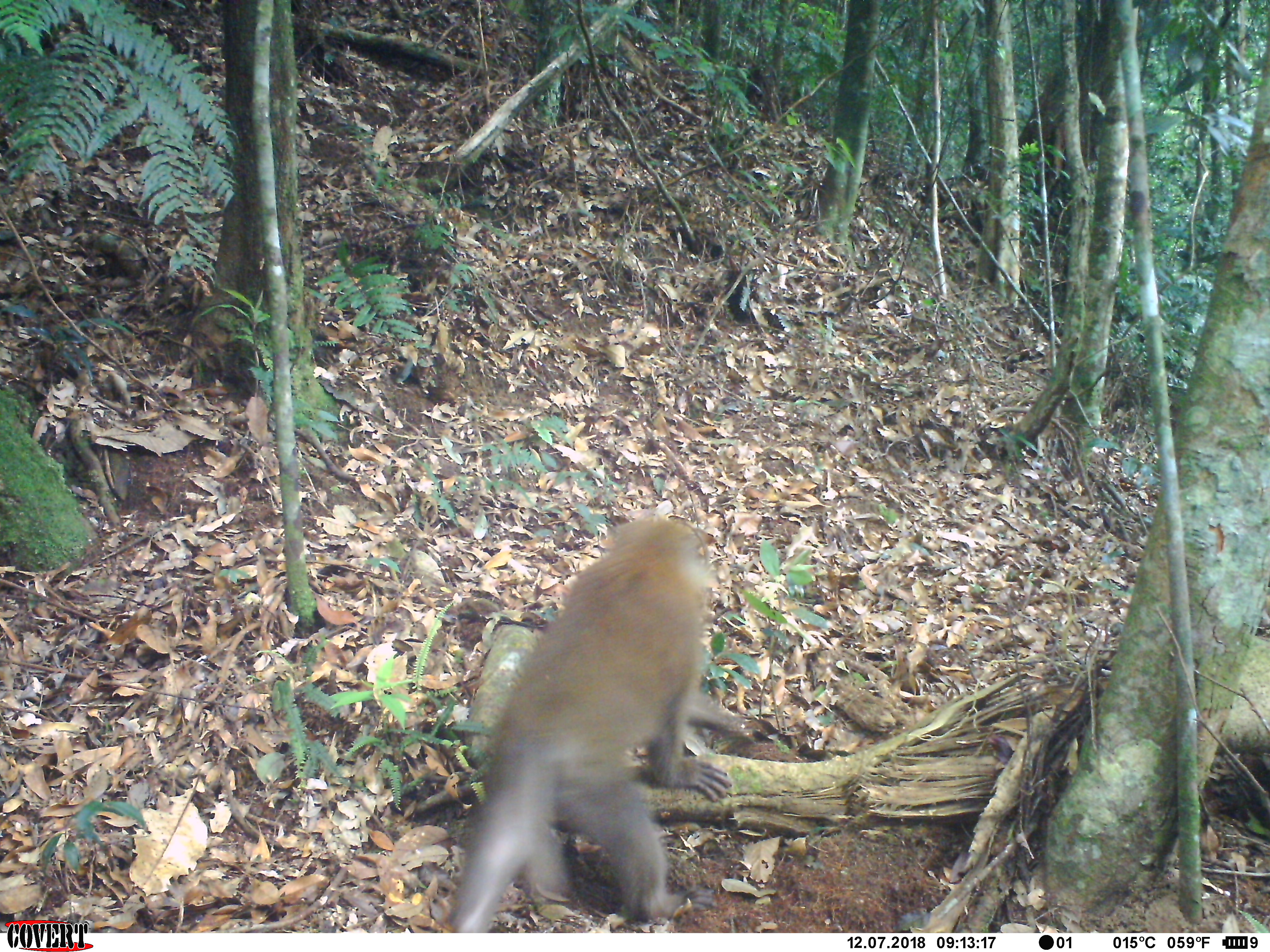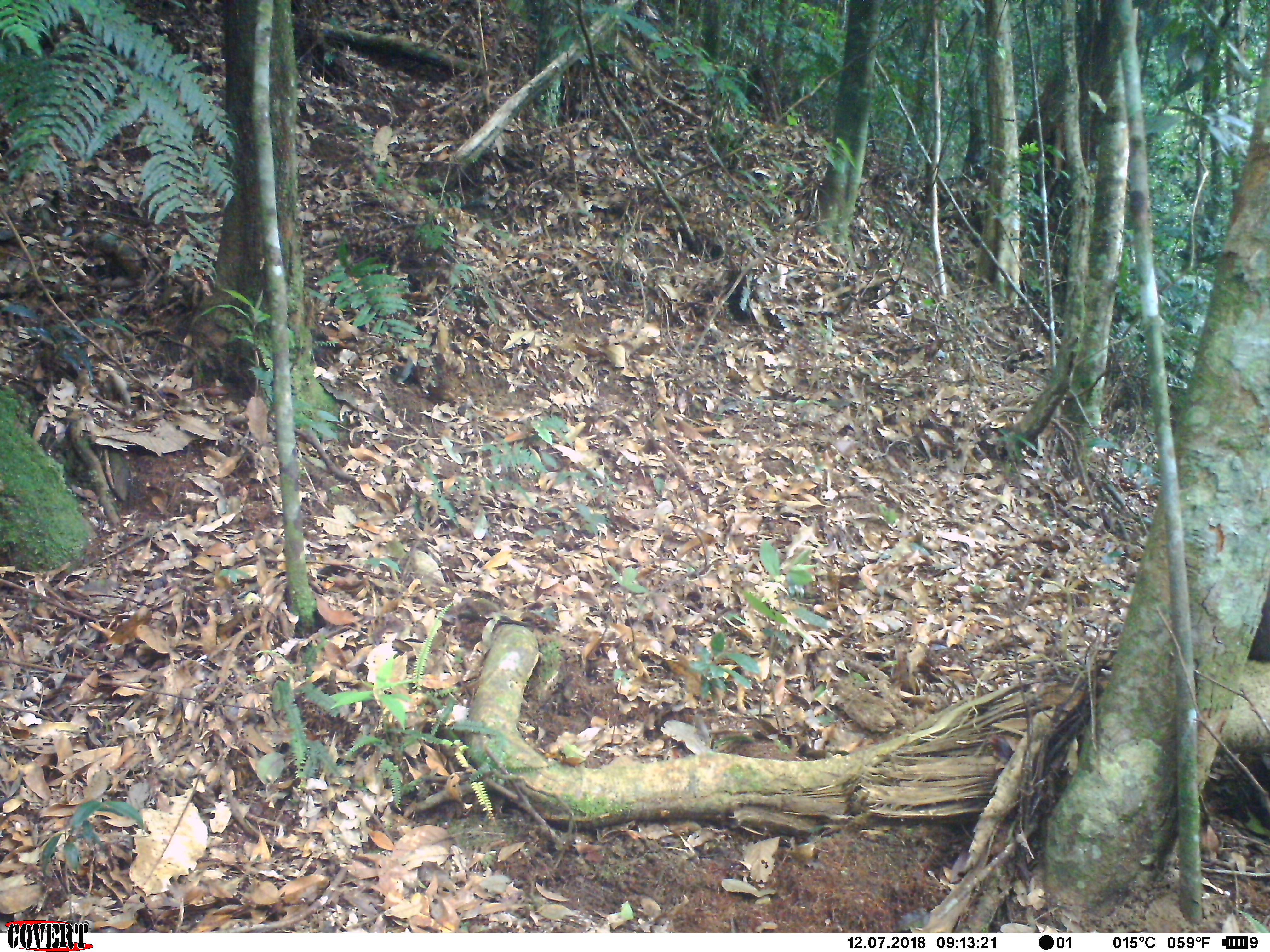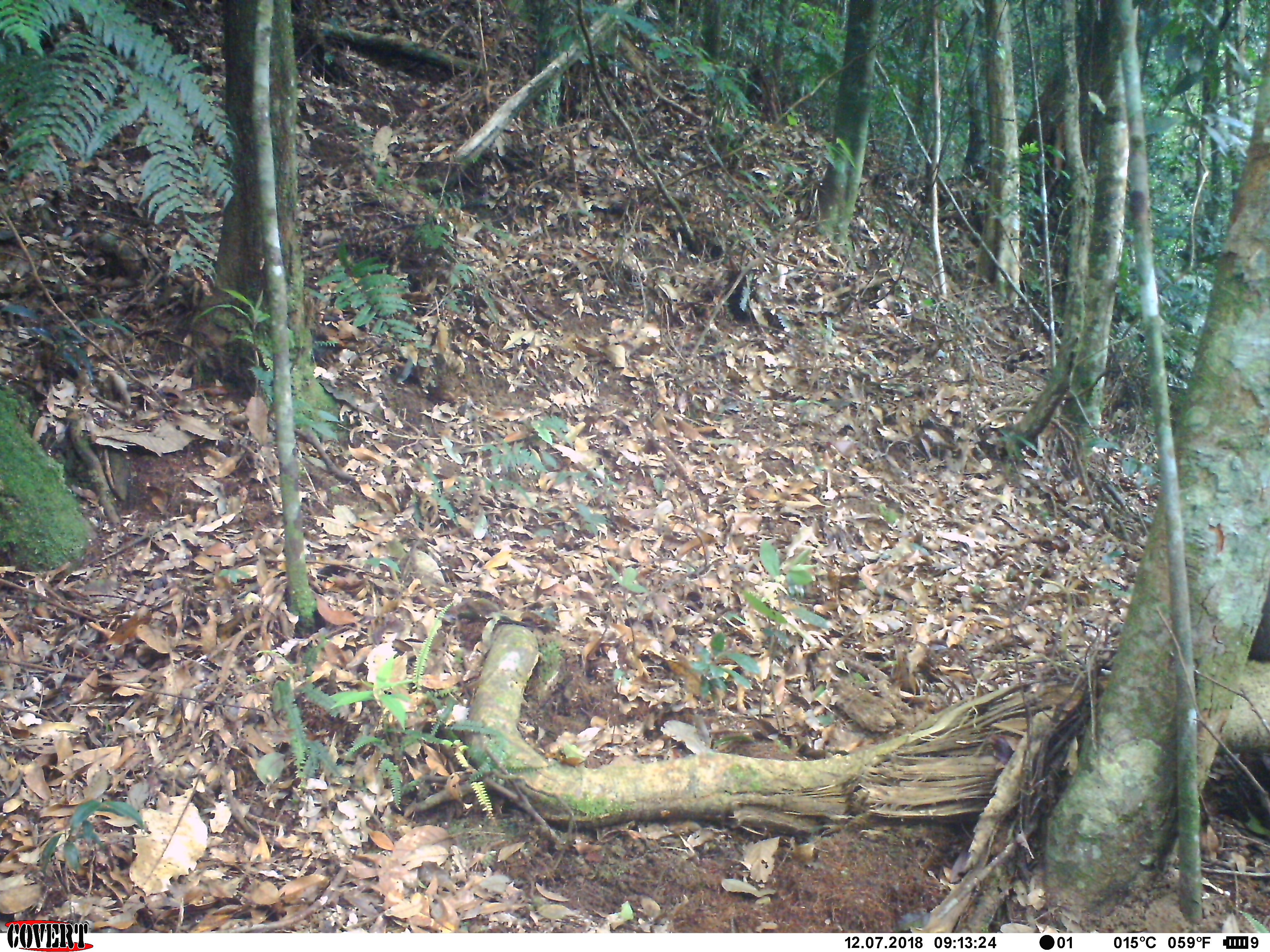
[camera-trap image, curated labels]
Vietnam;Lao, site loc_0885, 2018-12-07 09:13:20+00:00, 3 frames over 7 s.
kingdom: Animalia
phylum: Chordata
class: Mammalia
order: Primates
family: Cercopithecidae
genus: Macaca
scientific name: Macaca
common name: macaque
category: macaque not stump tailed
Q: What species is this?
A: Macaque not stump tailed (macaque) (Macaca).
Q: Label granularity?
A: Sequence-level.